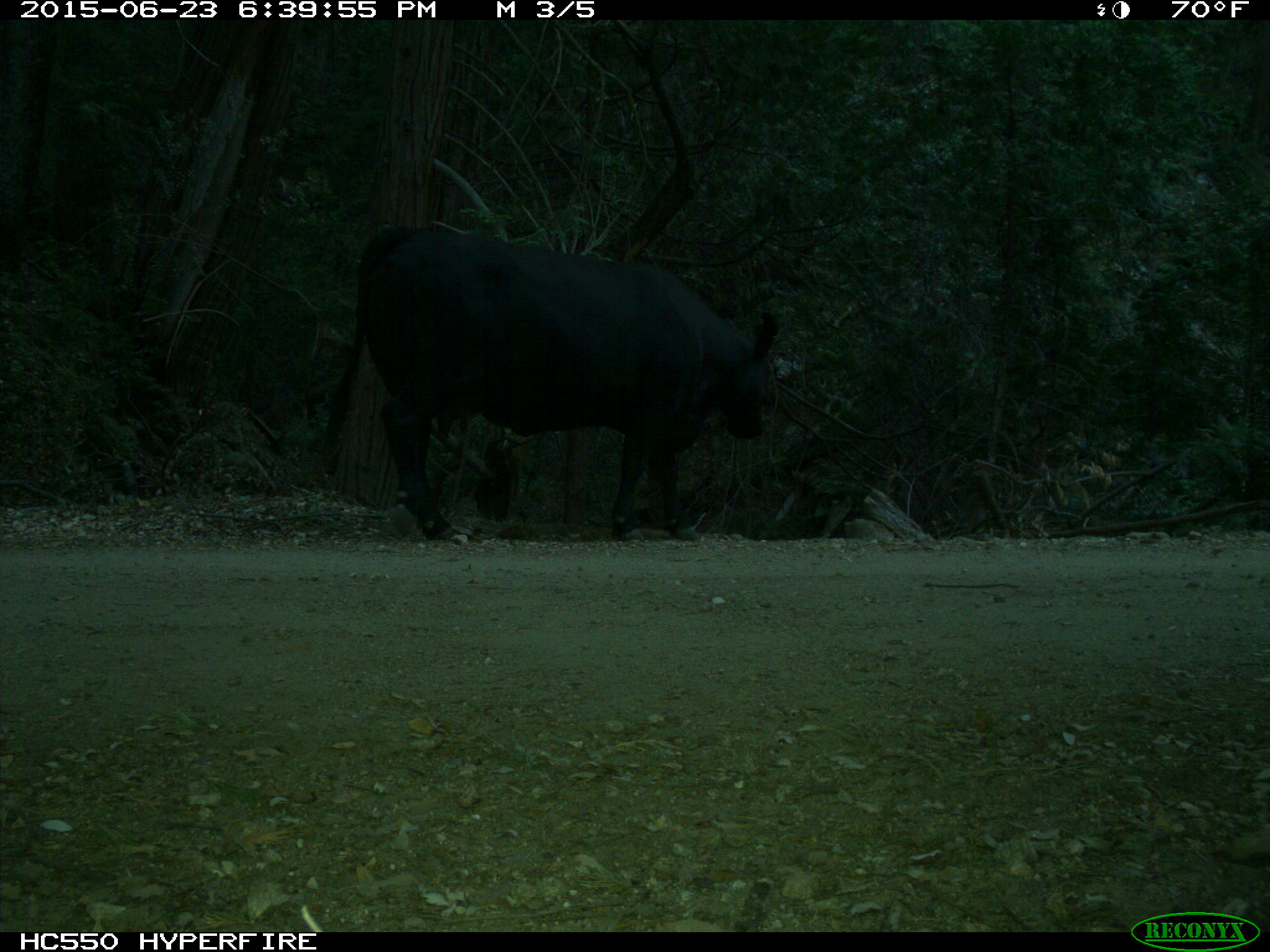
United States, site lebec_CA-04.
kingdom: Animalia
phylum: Chordata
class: Mammalia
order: Artiodactyla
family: Bovidae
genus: Bos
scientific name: Bos taurus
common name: domestic cow